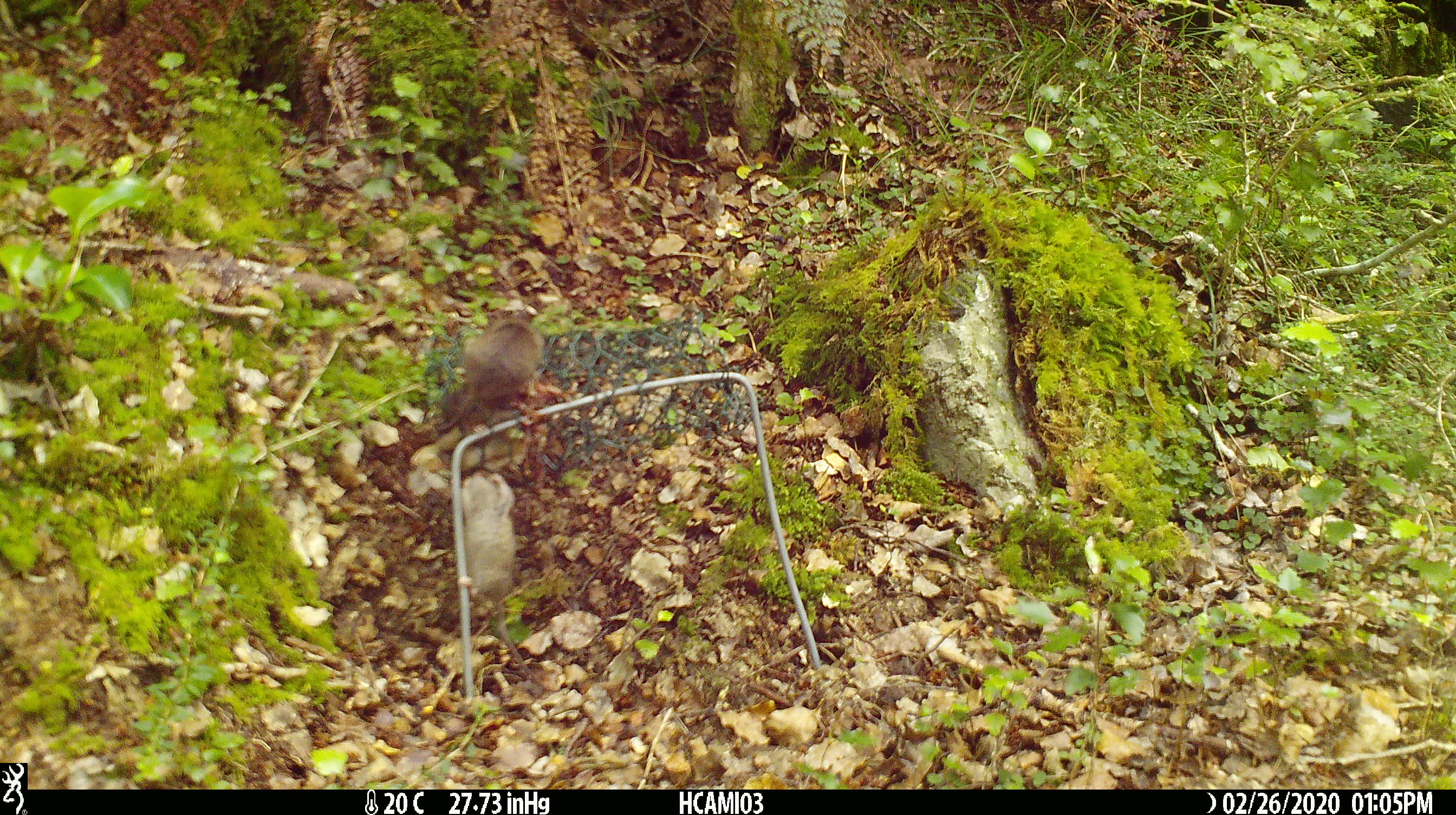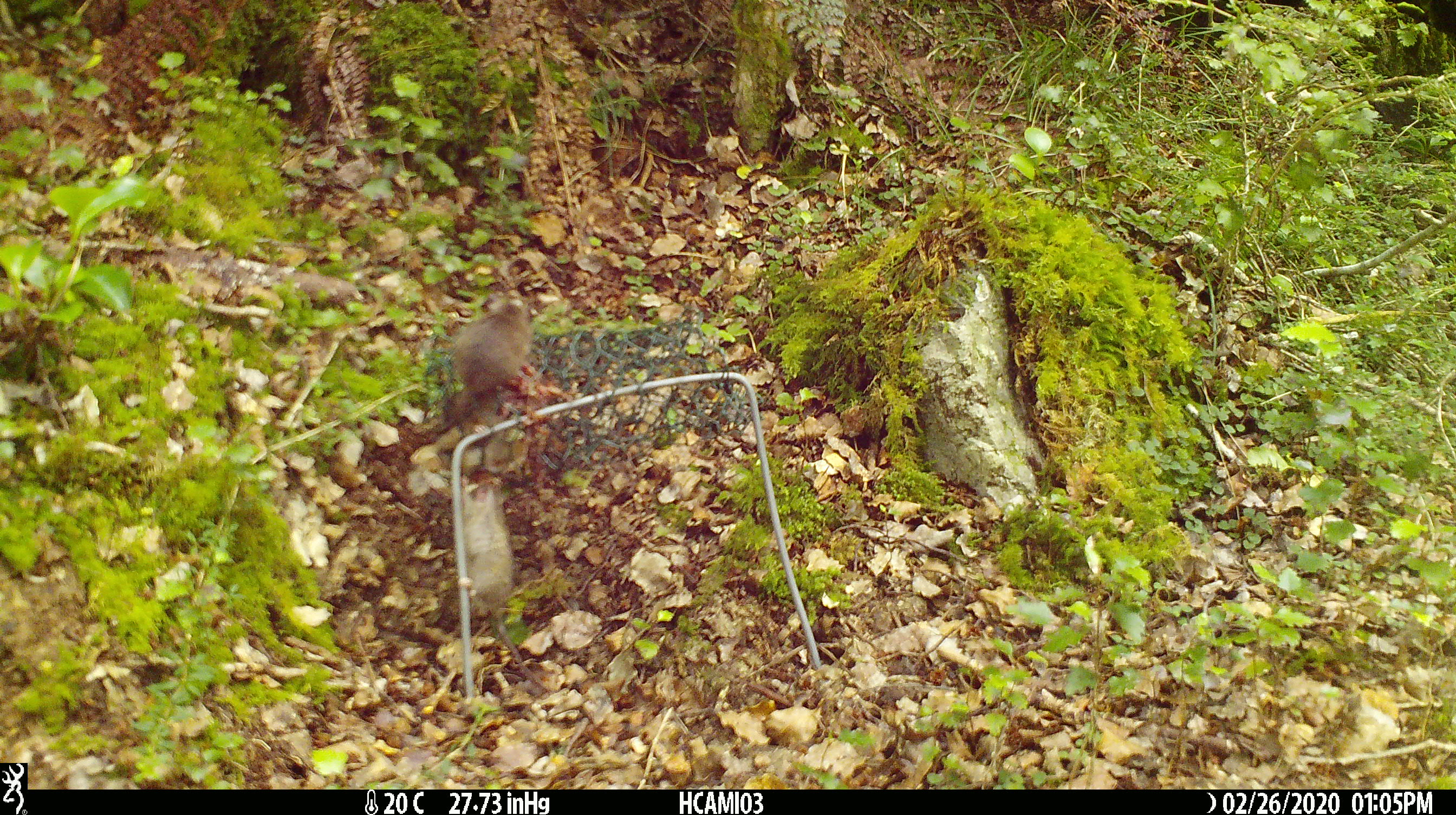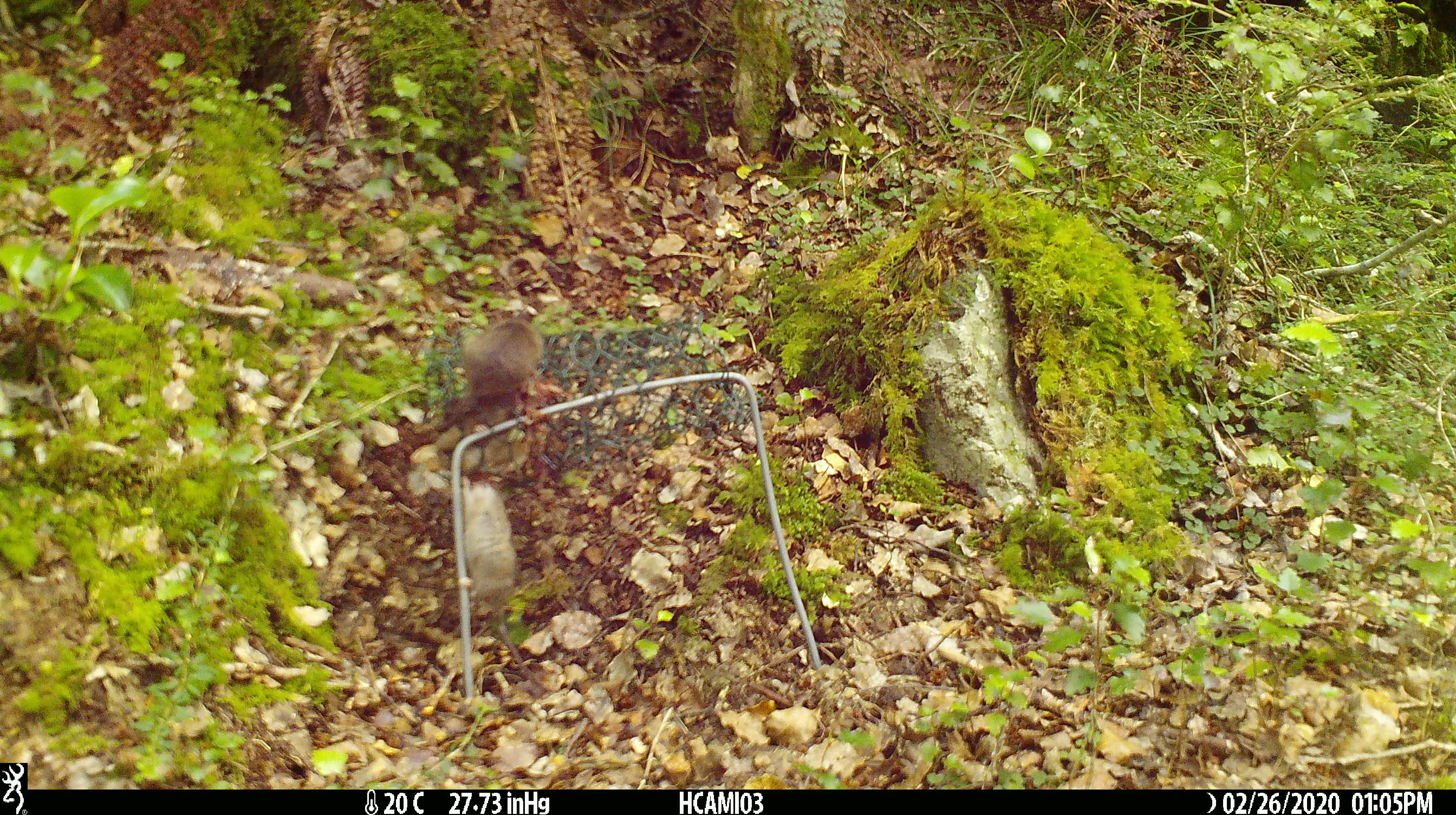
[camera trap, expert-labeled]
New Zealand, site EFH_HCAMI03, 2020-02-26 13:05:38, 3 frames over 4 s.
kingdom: Animalia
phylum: Chordata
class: Mammalia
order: Rodentia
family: Muridae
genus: Mus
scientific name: Mus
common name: mouse